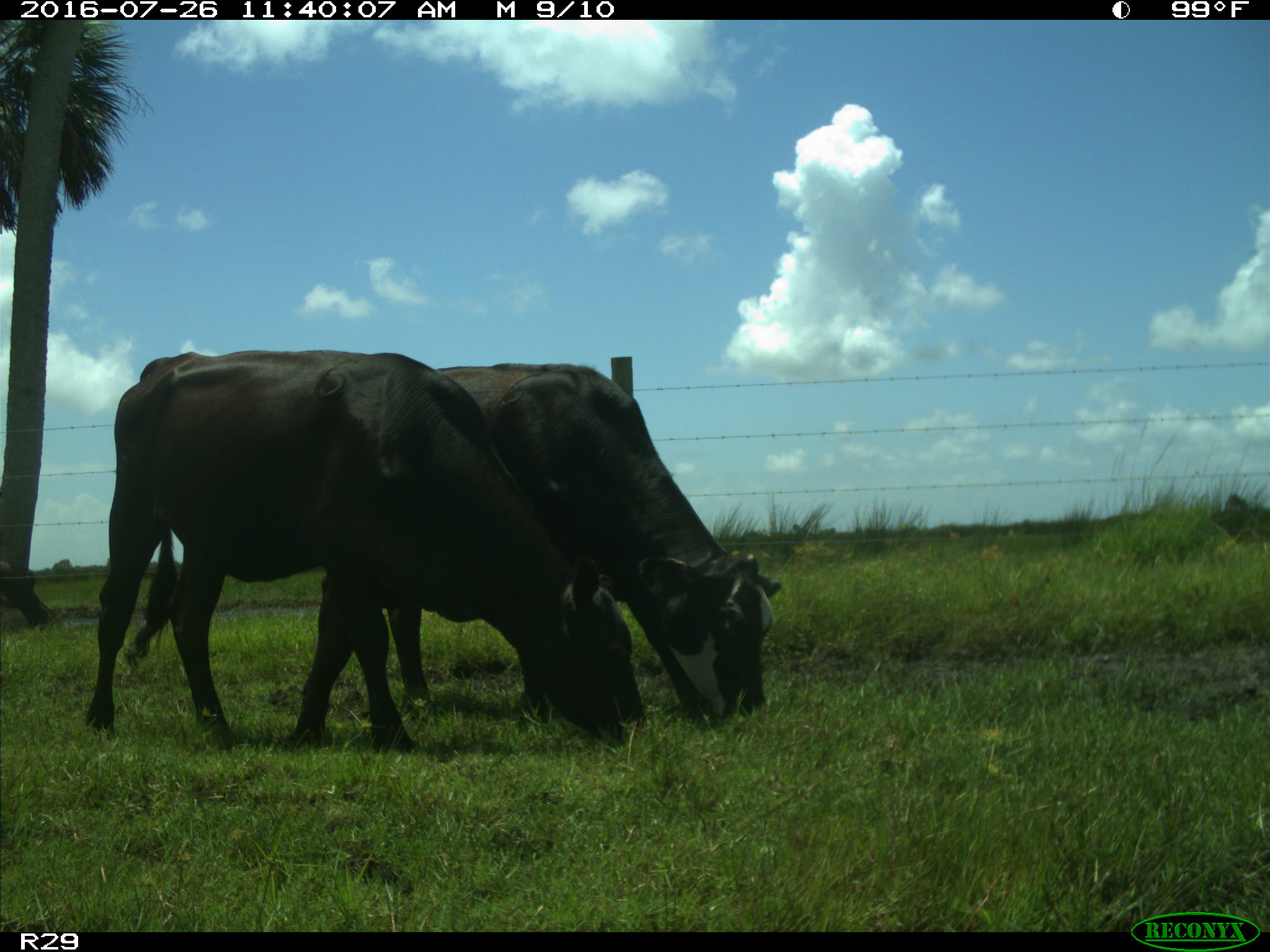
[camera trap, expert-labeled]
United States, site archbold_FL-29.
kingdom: Animalia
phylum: Chordata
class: Mammalia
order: Artiodactyla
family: Bovidae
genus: Bos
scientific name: Bos taurus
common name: domestic cow